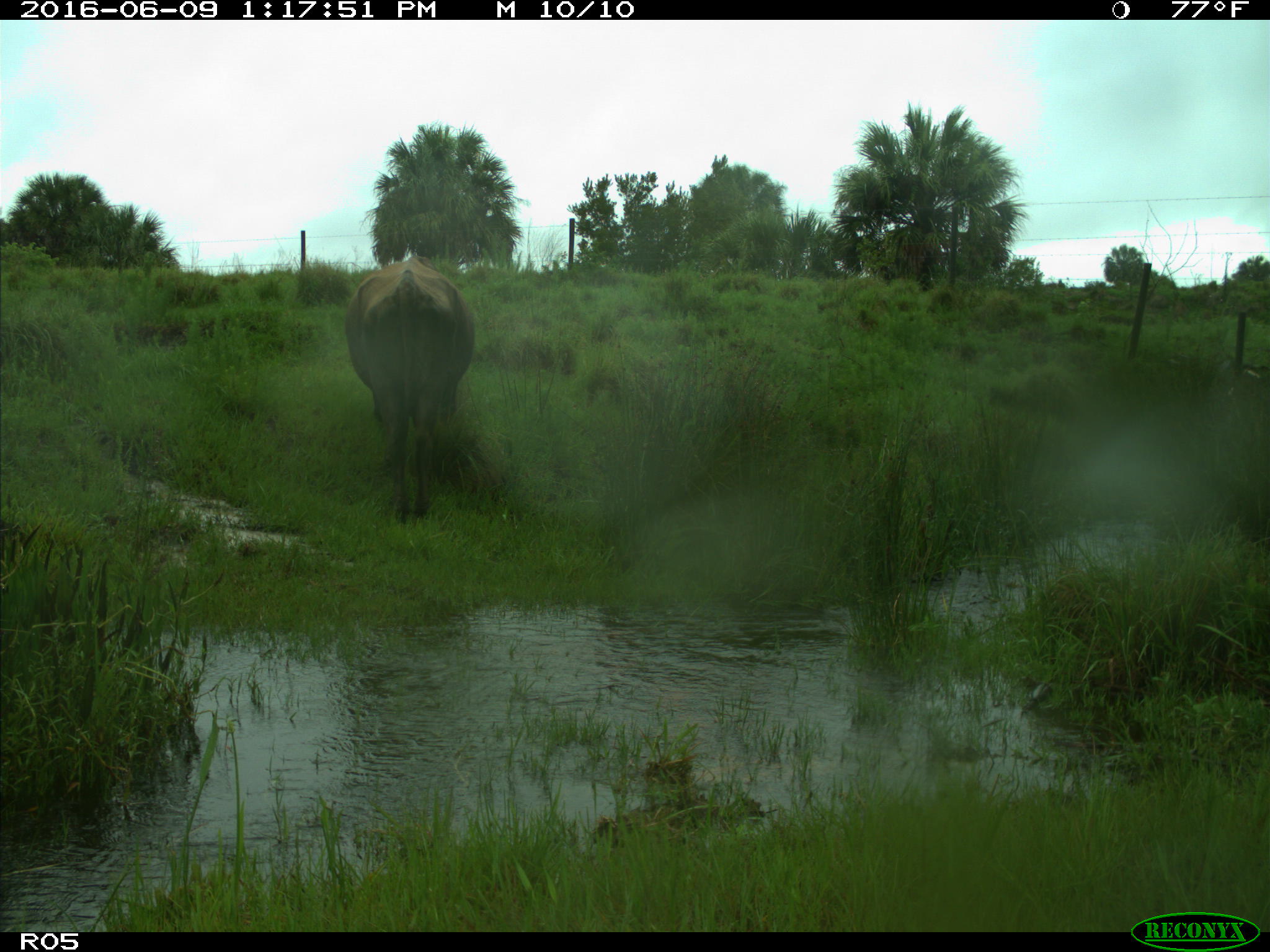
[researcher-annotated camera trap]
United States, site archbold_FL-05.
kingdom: Animalia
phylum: Chordata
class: Mammalia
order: Artiodactyla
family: Bovidae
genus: Bos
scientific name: Bos taurus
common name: domestic cow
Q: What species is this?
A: Bos taurus (domestic cow).